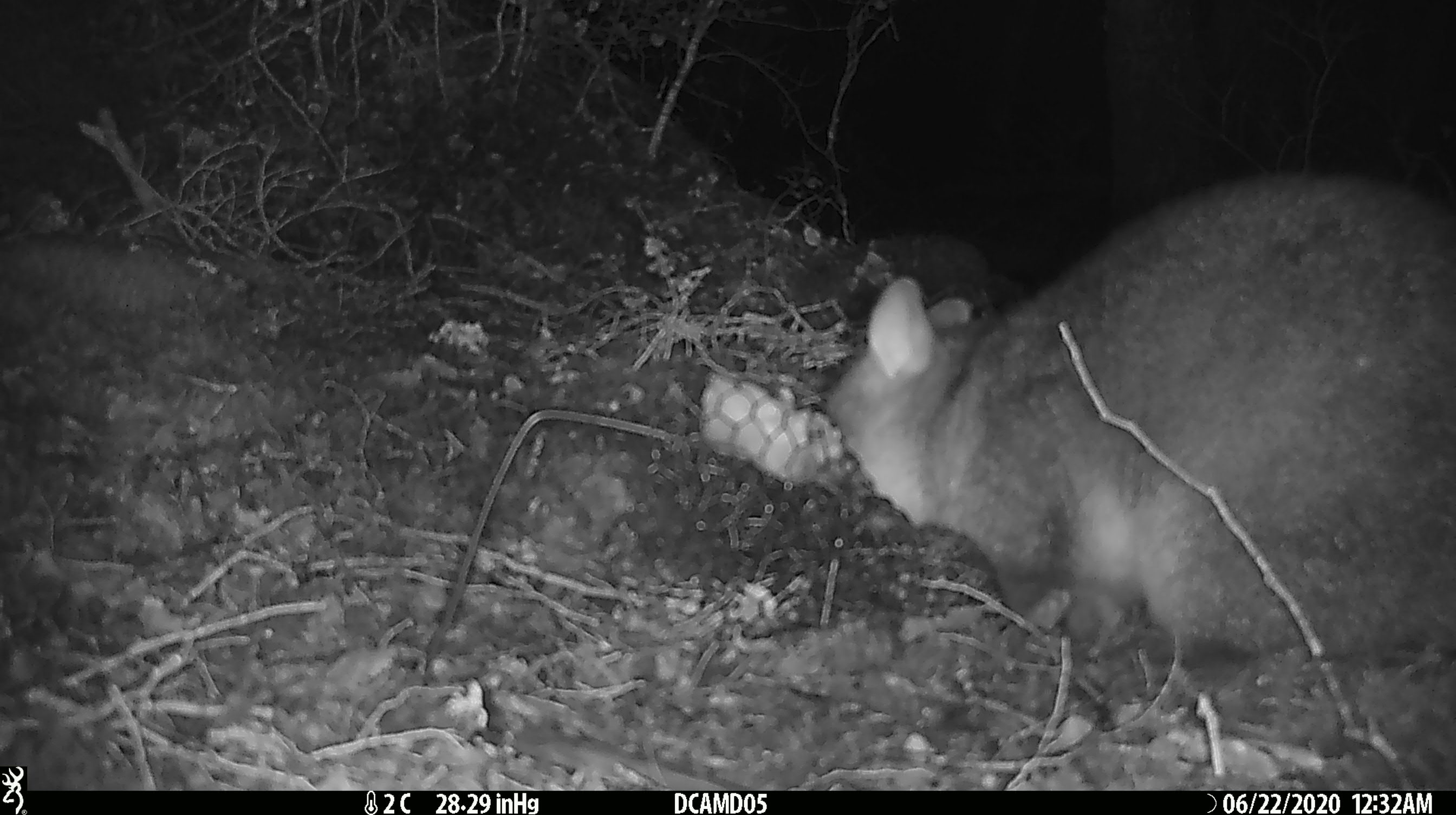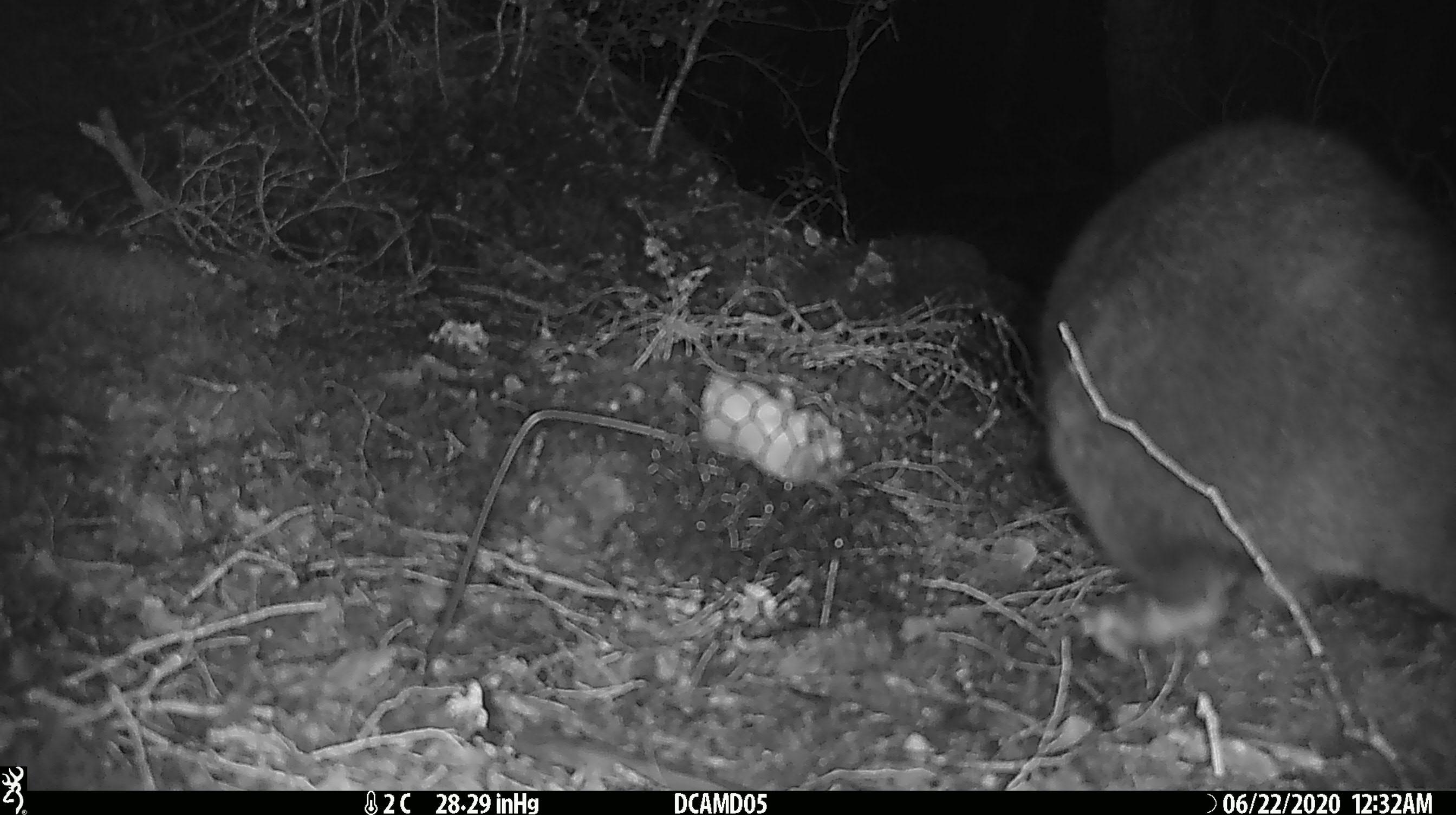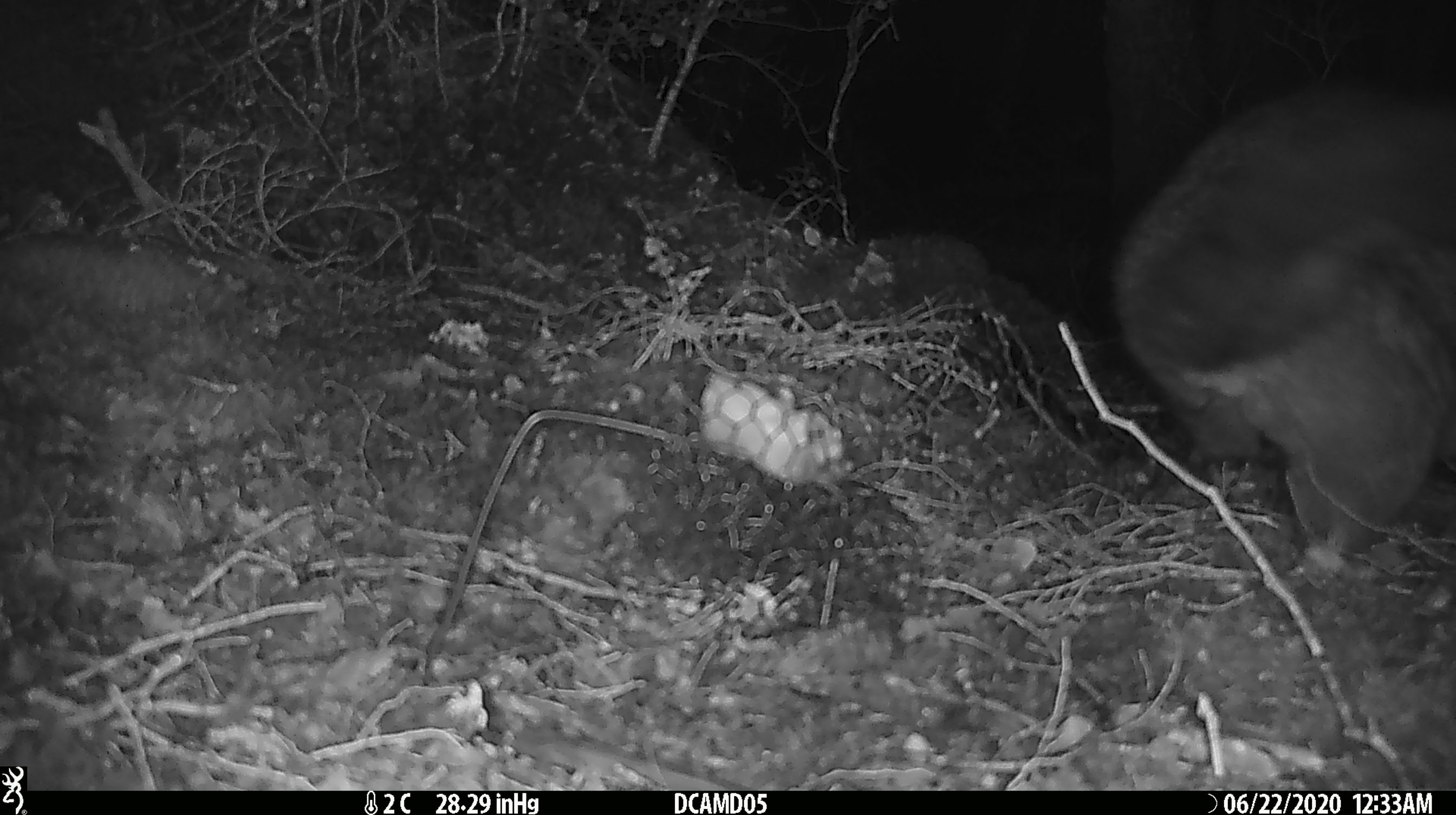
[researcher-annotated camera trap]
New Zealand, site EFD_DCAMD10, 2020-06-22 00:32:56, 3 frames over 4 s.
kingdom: Animalia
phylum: Chordata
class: Mammalia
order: Diprotodontia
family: Phalangeridae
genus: Trichosurus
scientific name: Trichosurus vulpecula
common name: common brushtail possum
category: possum